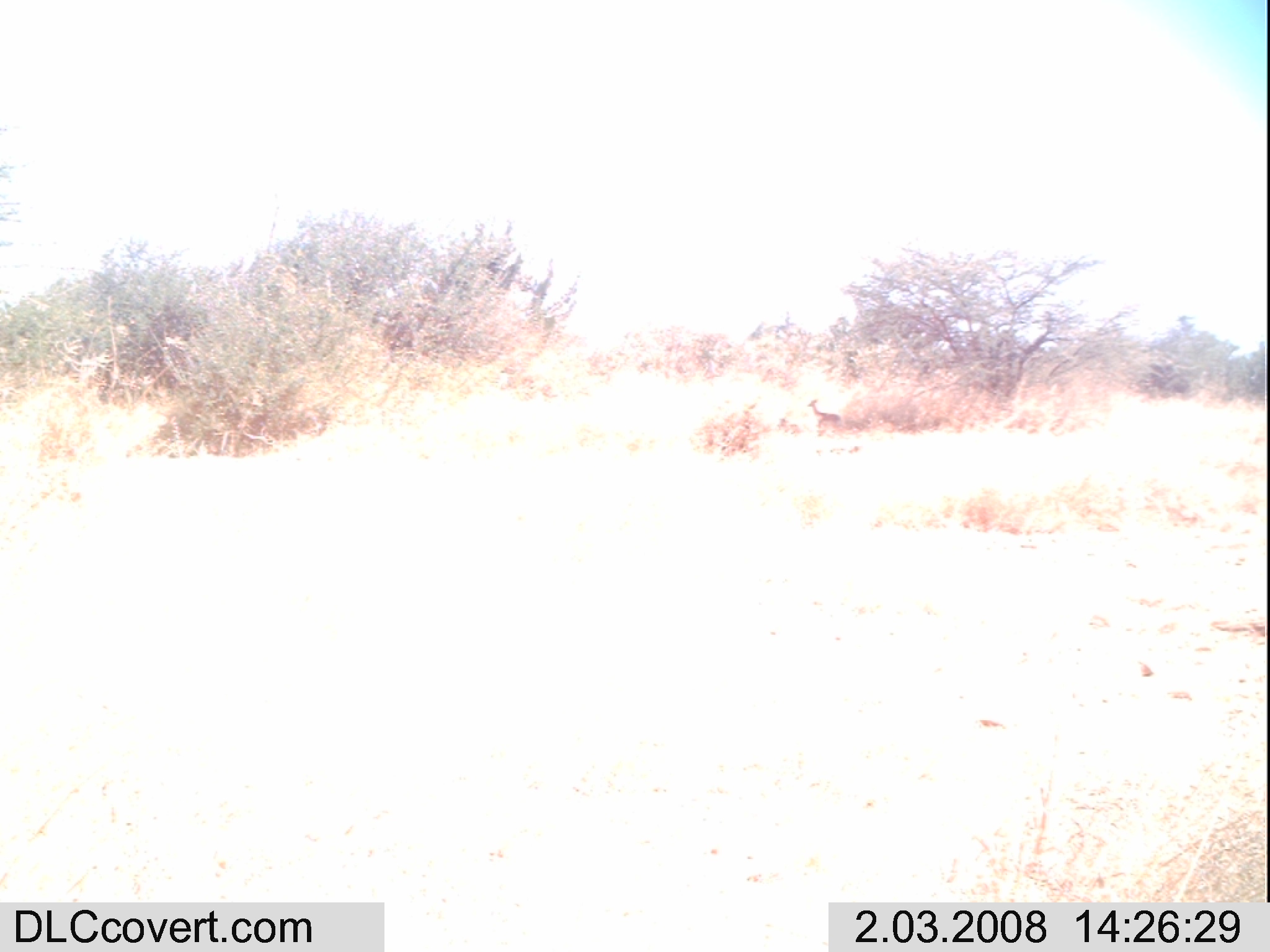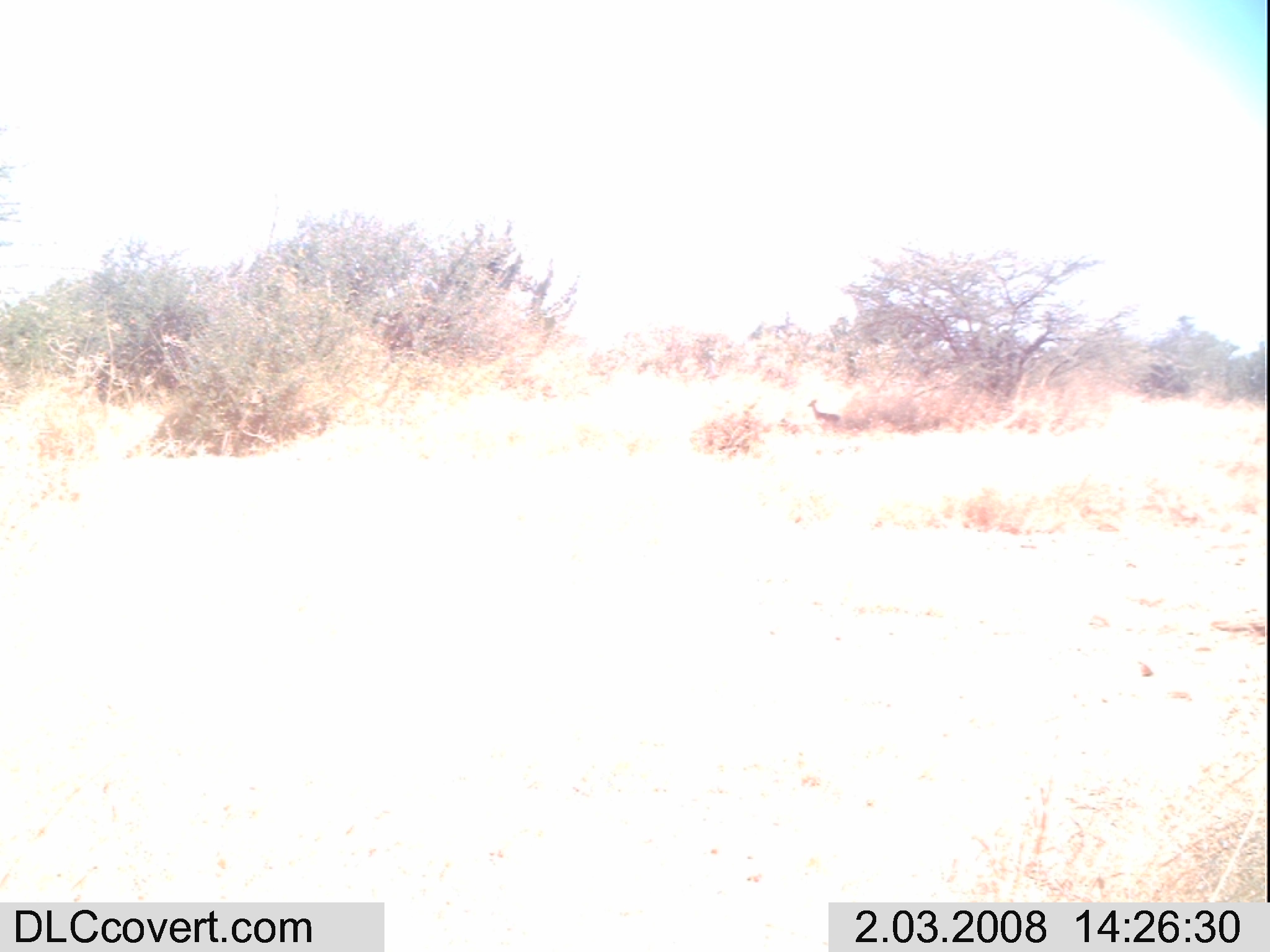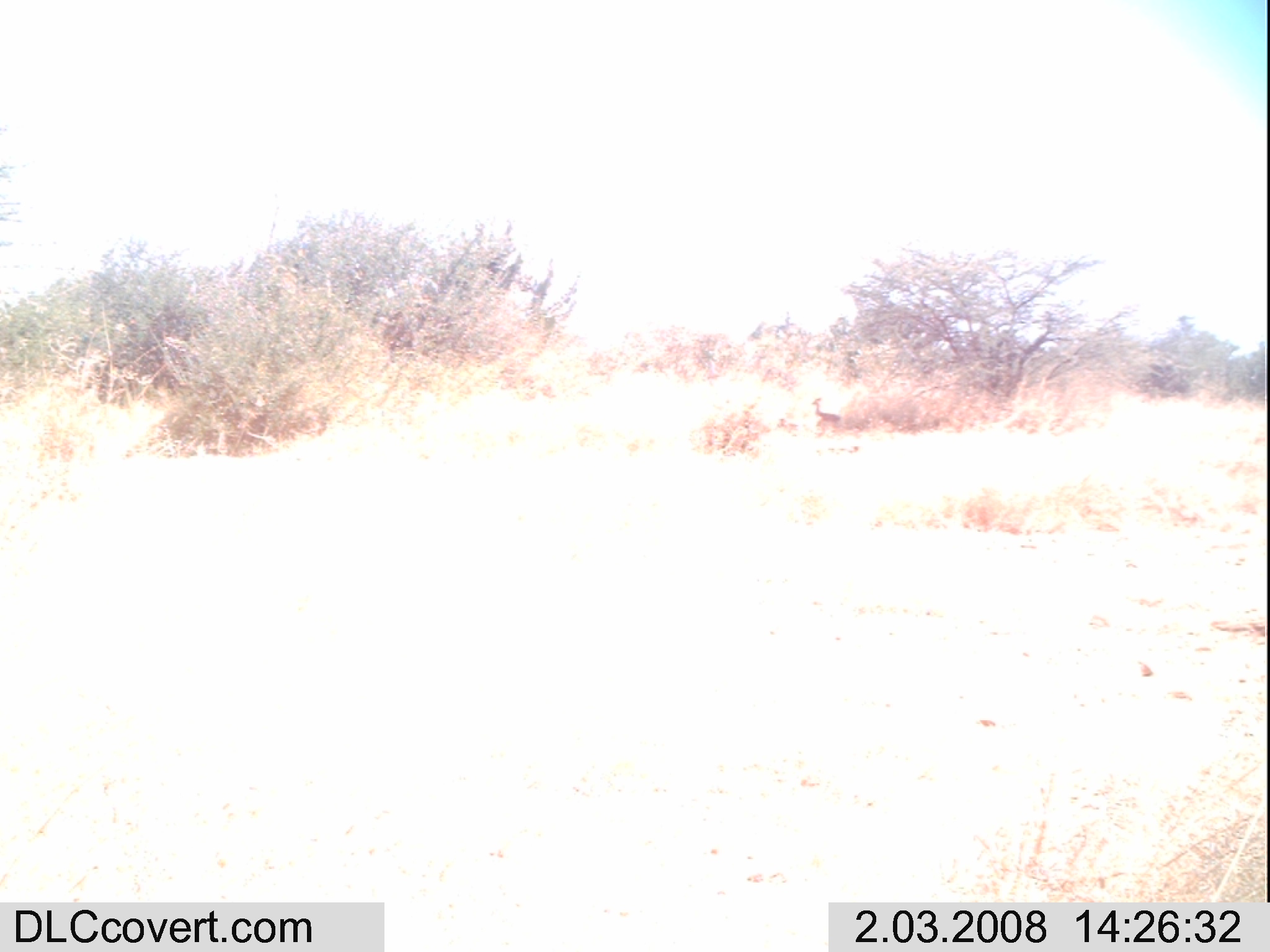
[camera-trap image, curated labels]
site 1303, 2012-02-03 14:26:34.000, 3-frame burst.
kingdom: Animalia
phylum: Chordata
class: Mammalia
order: Artiodactyla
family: Bovidae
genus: Madoqua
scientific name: Madoqua guentheri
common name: günther's dik-dik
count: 1